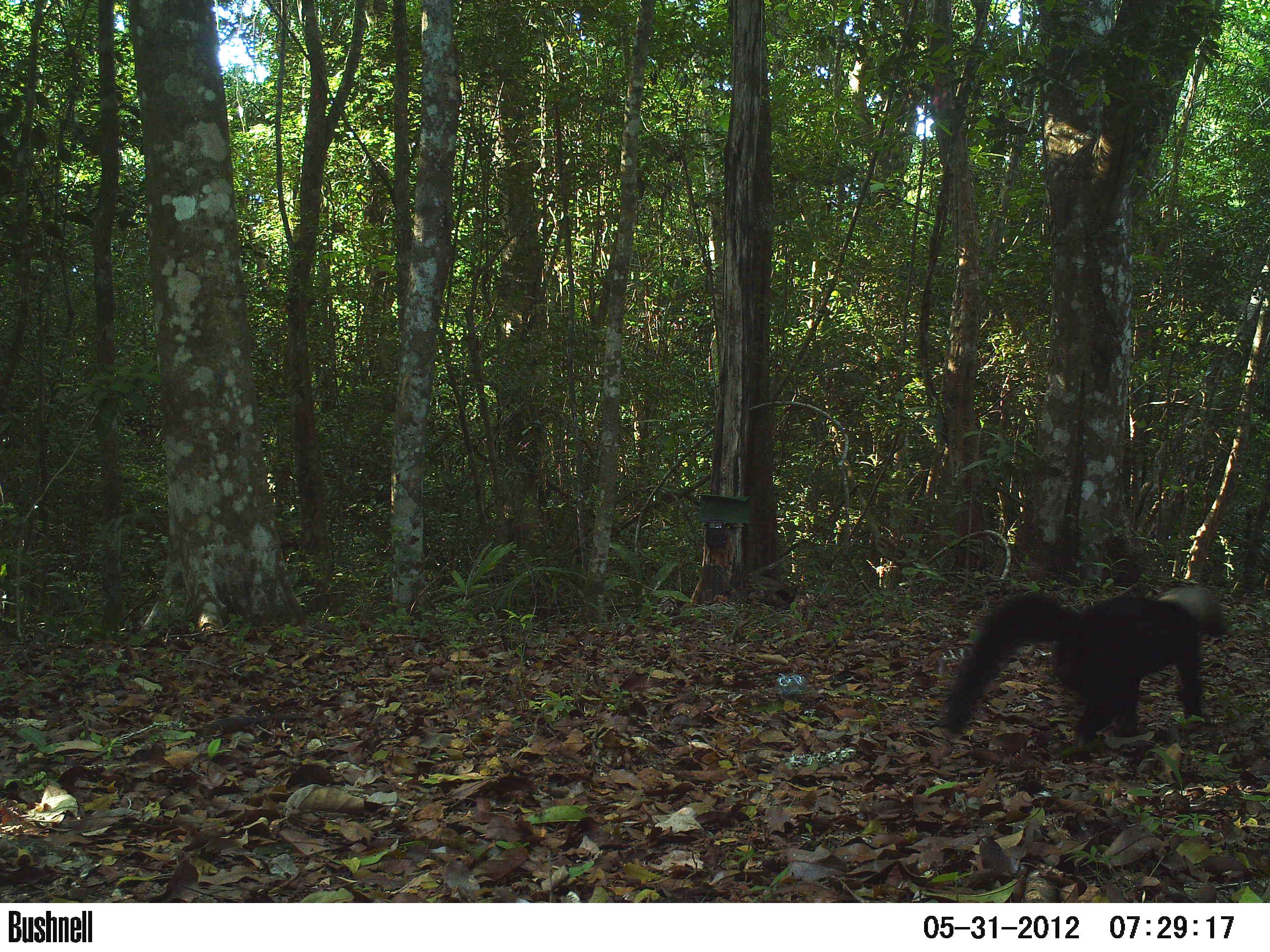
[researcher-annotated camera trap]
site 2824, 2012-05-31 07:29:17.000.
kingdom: Animalia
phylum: Chordata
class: Mammalia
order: Carnivora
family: Mustelidae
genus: Eira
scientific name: Eira barbara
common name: tayra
Eira barbara (tayra), count 1, age adult.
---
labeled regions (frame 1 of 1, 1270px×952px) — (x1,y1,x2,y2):
eira barbara: (939,584,1228,747)